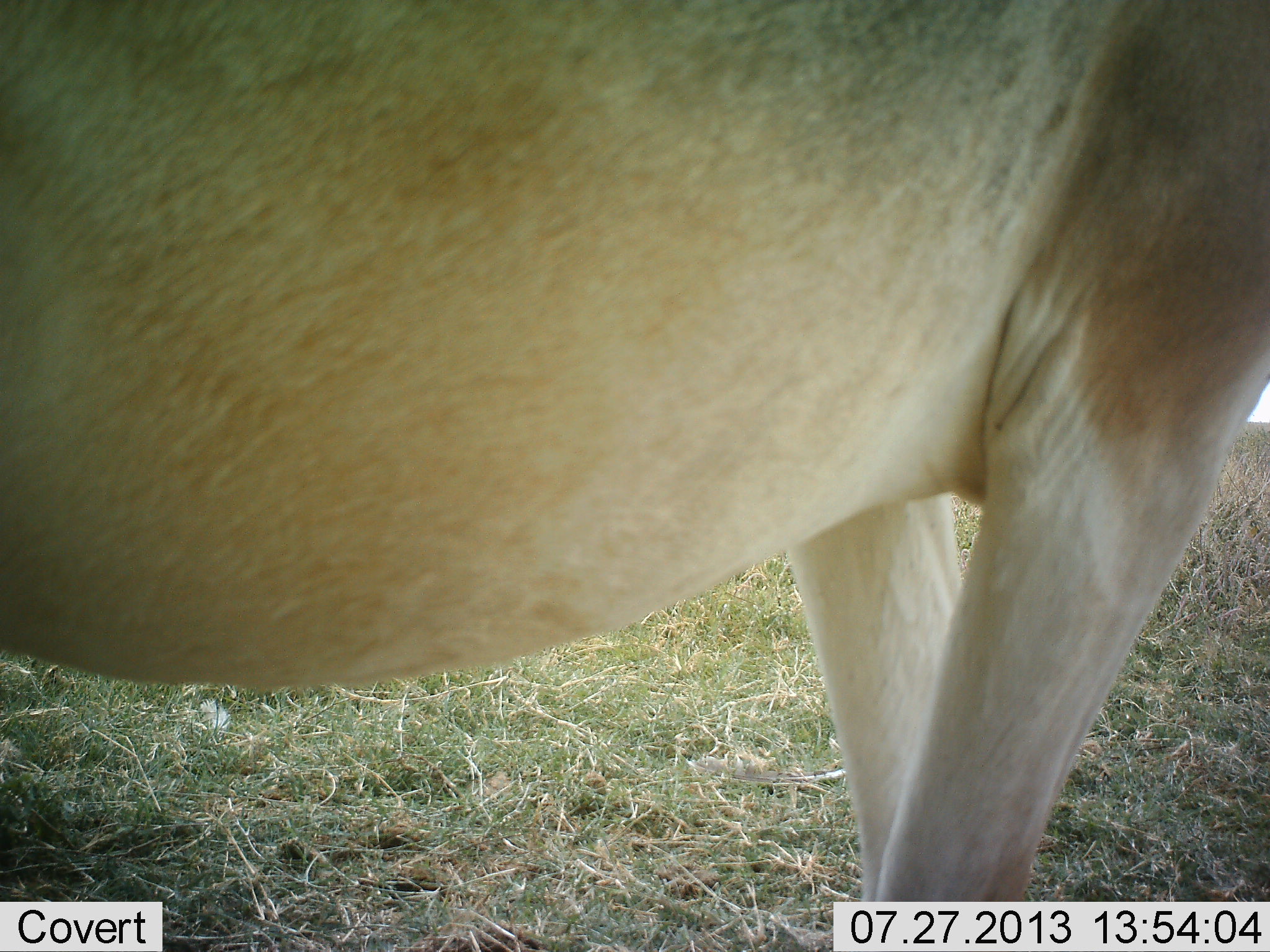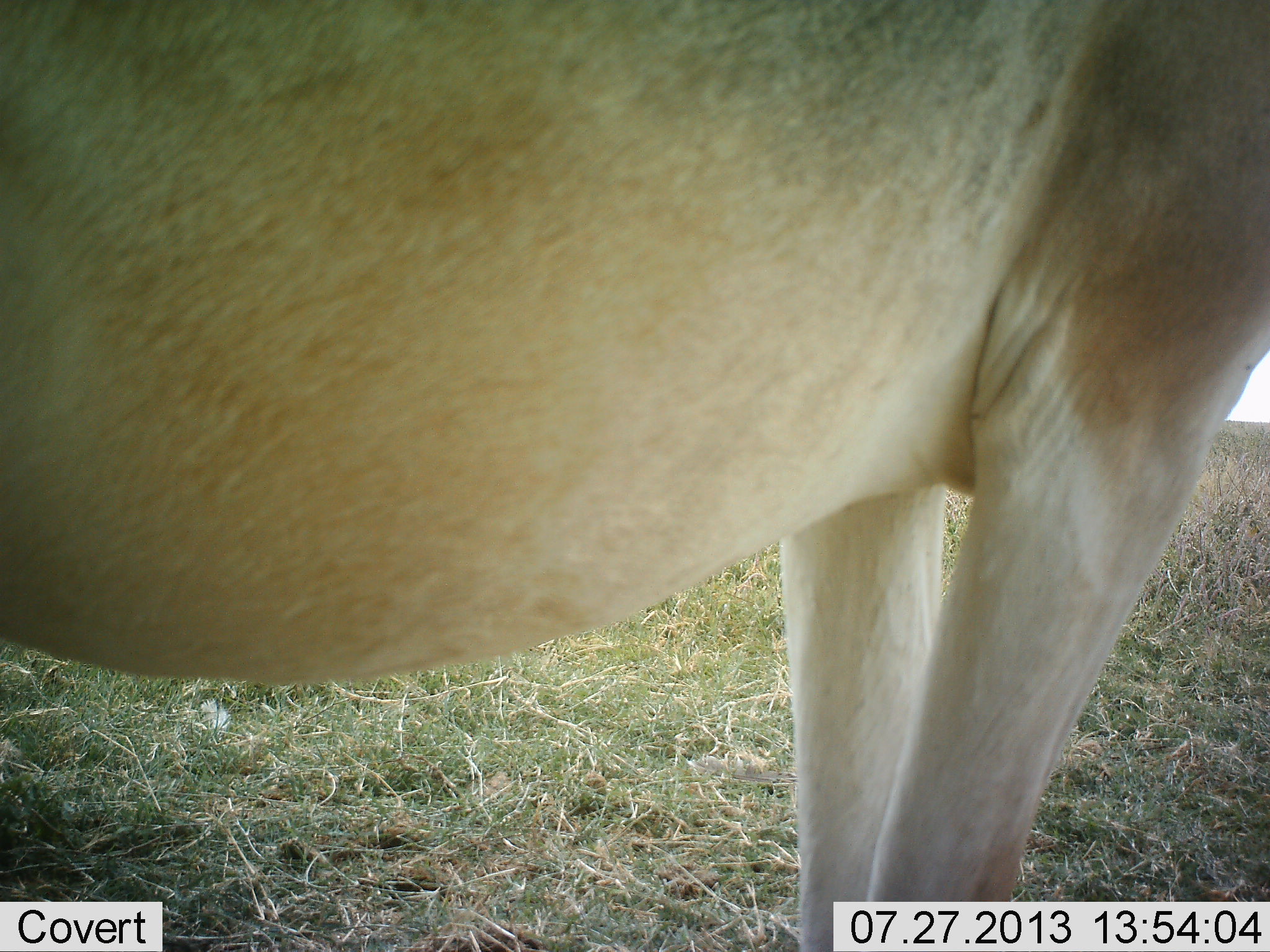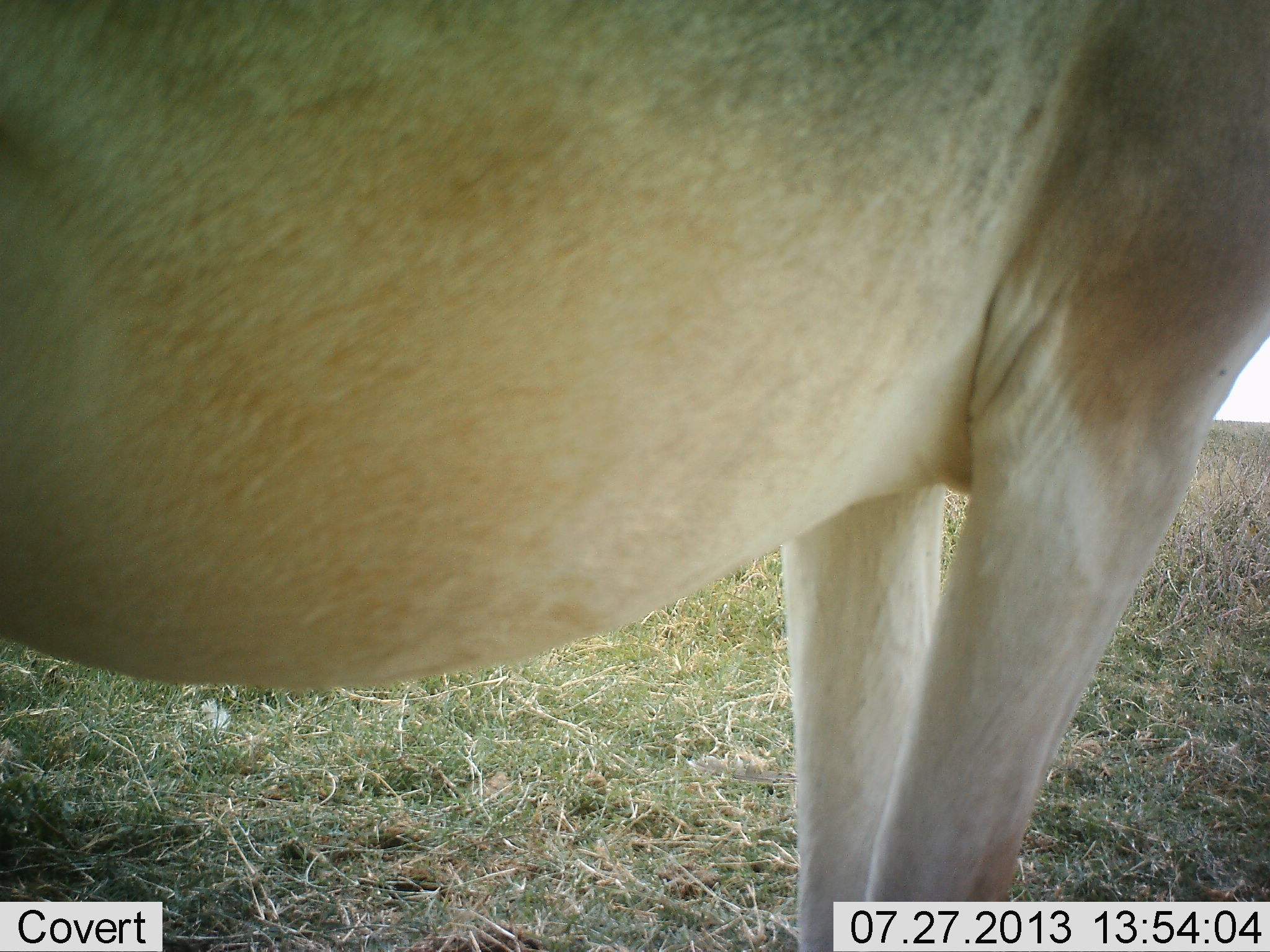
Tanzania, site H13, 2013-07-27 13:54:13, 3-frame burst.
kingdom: Animalia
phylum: Chordata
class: Mammalia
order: Artiodactyla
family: Bovidae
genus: Alcelaphus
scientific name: Alcelaphus buselaphus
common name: hartebeest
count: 1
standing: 100%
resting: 0%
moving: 0%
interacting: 0%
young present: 0%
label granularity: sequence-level